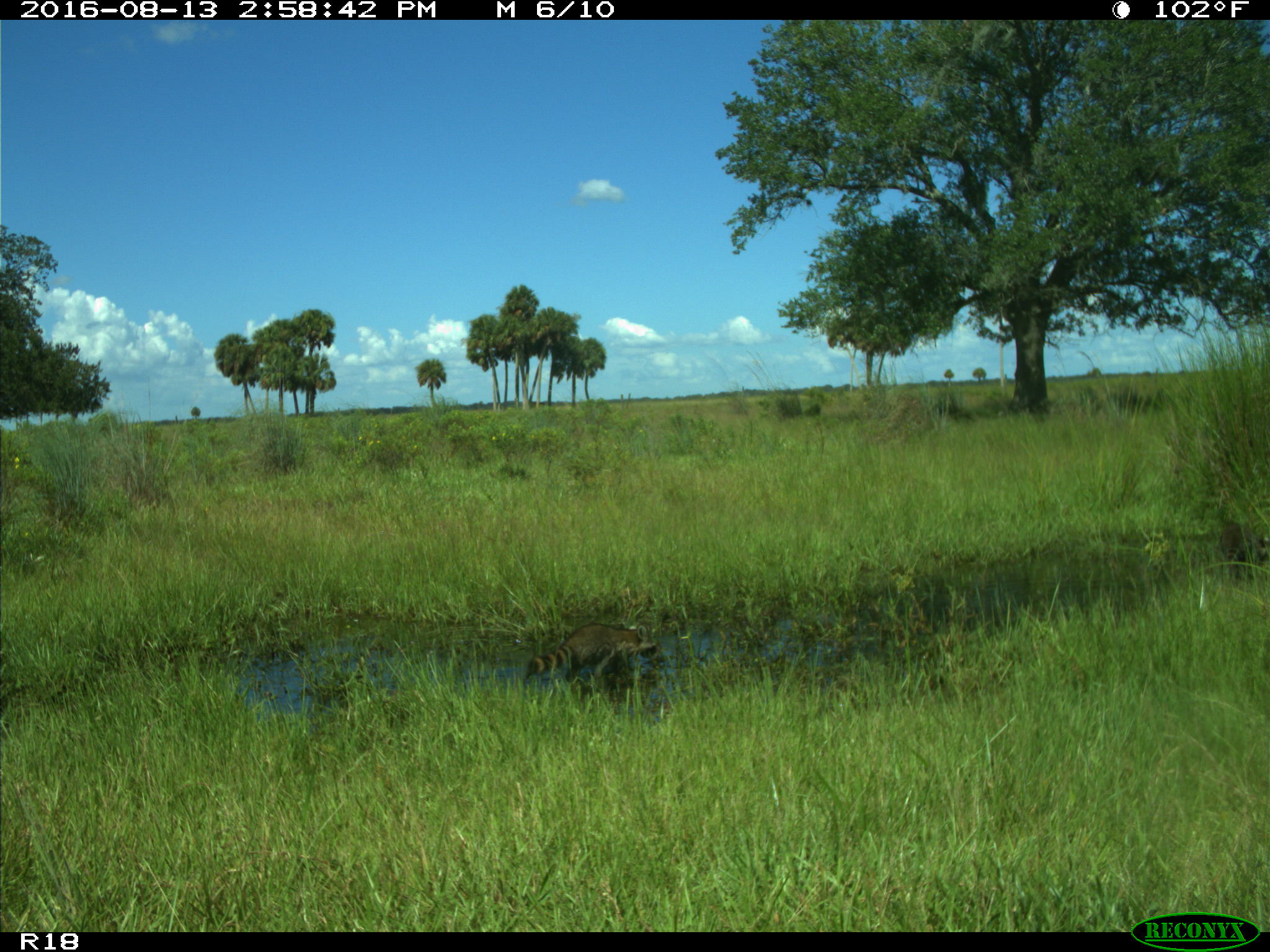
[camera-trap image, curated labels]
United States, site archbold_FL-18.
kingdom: Animalia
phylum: Chordata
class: Mammalia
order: Carnivora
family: Procyonidae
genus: Procyon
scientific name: Procyon lotor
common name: common raccoon